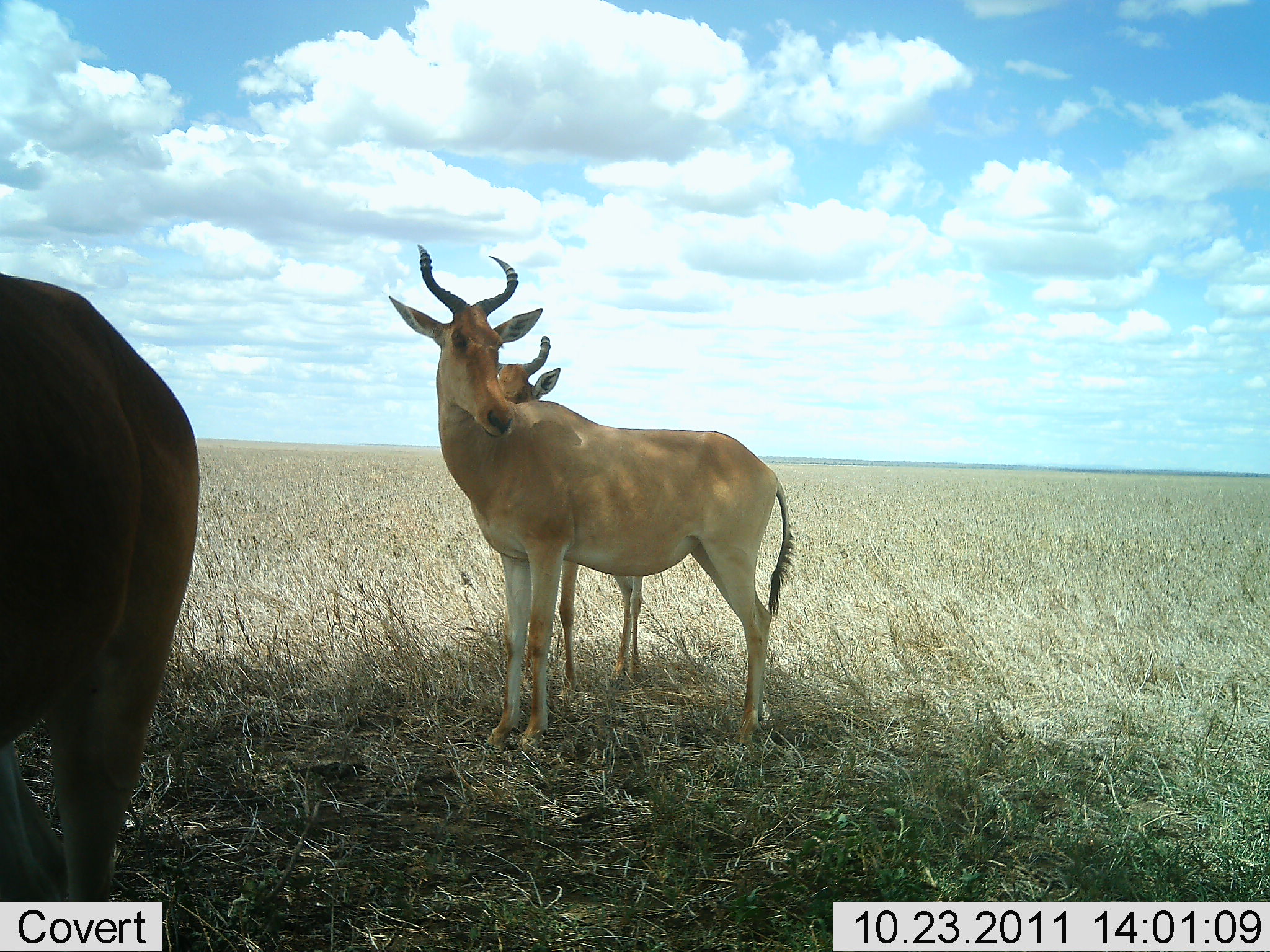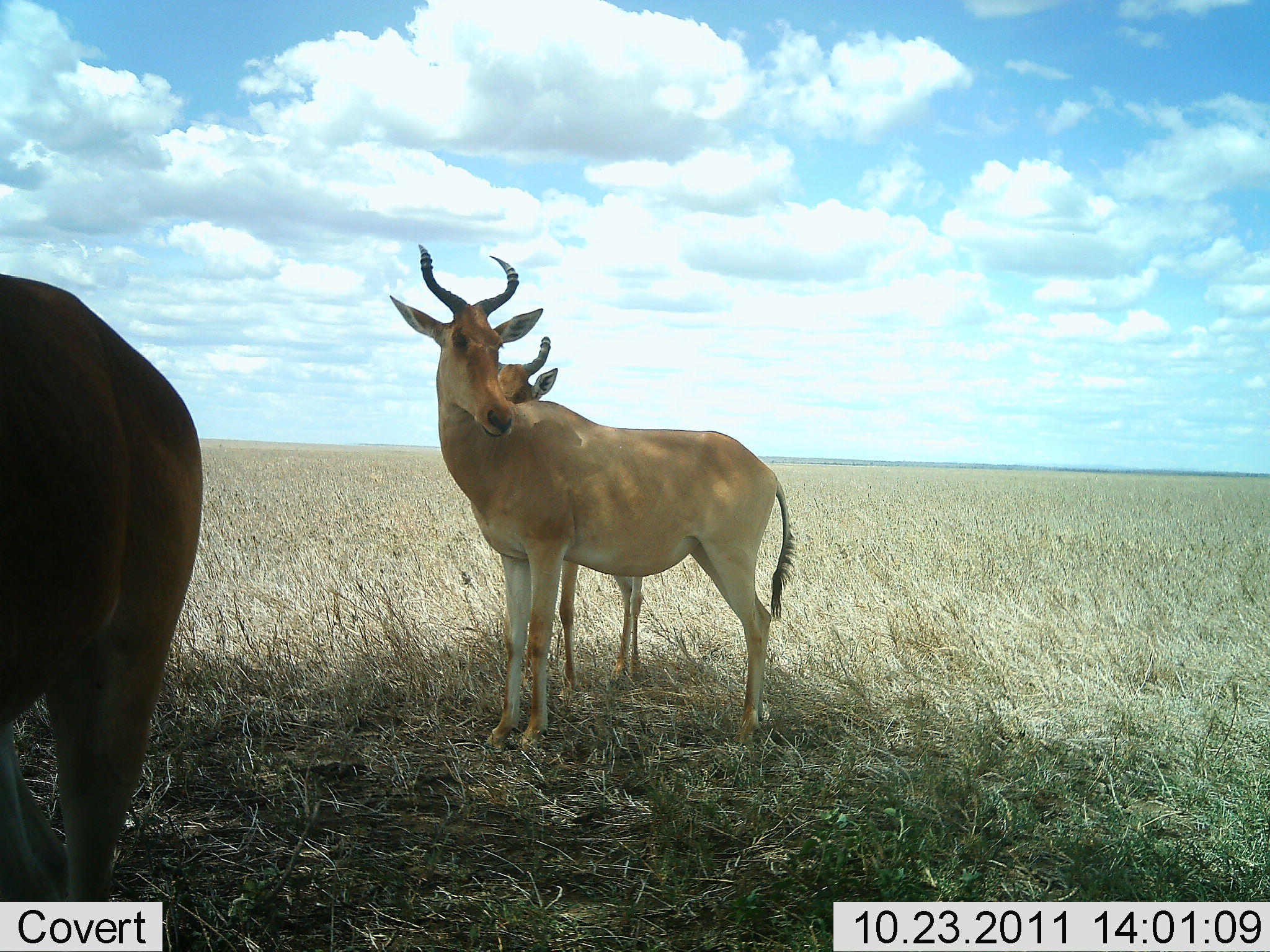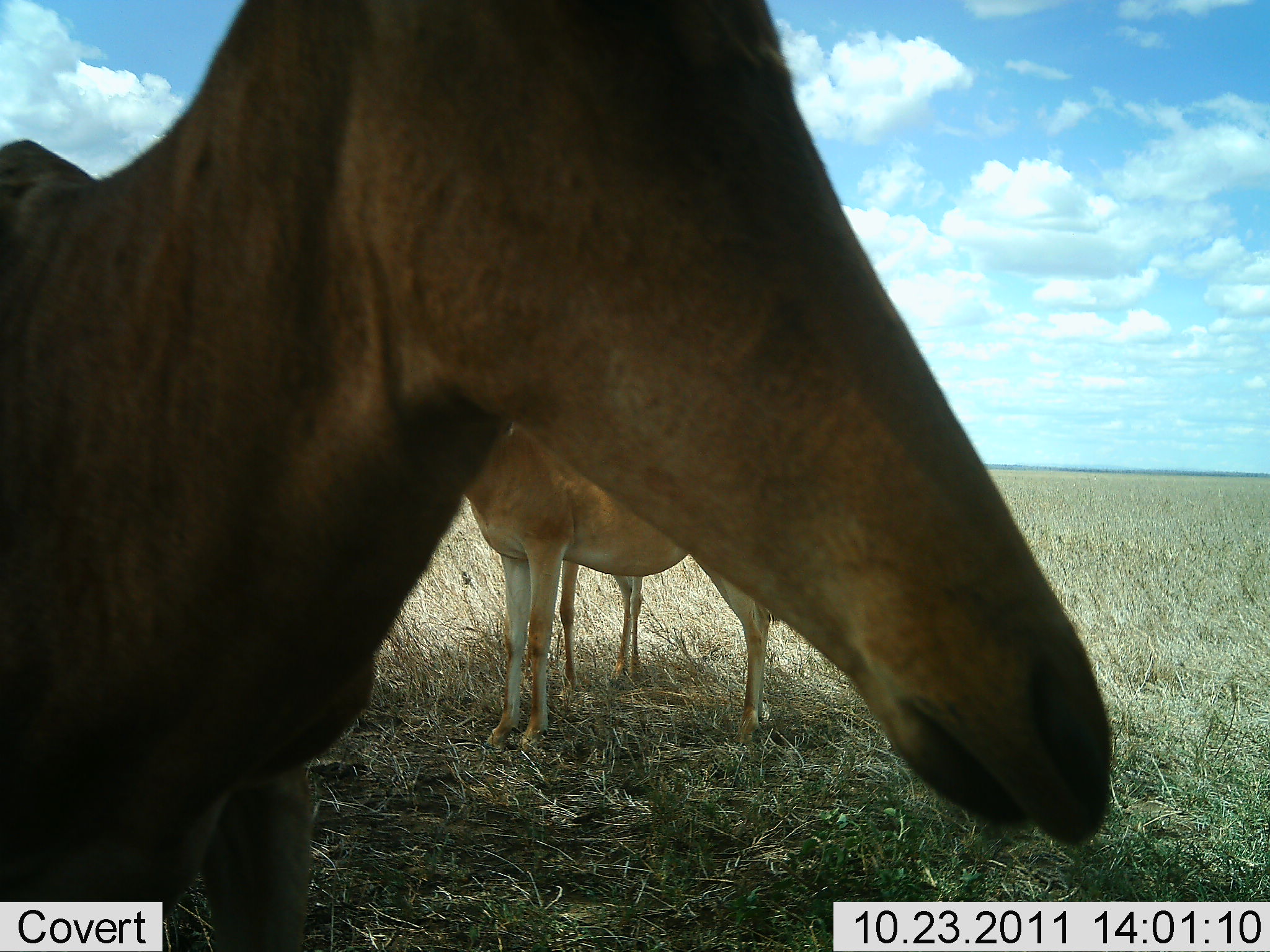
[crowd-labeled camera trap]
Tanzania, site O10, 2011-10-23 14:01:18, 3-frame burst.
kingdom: Animalia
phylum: Chordata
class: Mammalia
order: Artiodactyla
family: Bovidae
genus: Alcelaphus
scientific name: Alcelaphus buselaphus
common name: hartebeest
Hartebeest (Alcelaphus buselaphus), count 3. Behavior (volunteer vote fractions): standing 100%, resting 0%, moving 17%, interacting 0%. Young present (vote fraction): 8%. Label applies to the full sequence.